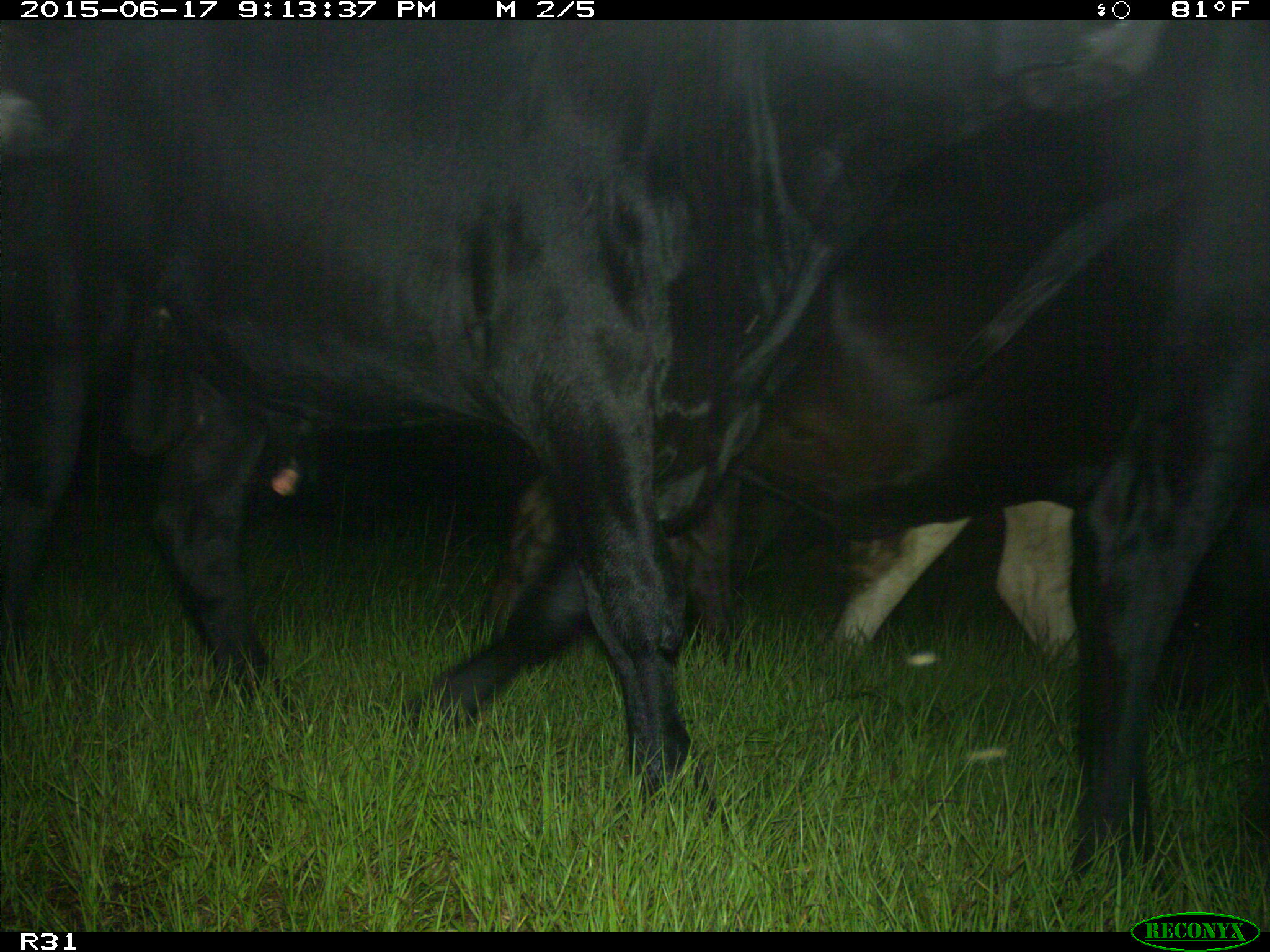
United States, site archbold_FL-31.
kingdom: Animalia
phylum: Chordata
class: Mammalia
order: Artiodactyla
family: Bovidae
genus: Bos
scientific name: Bos taurus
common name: domestic cow